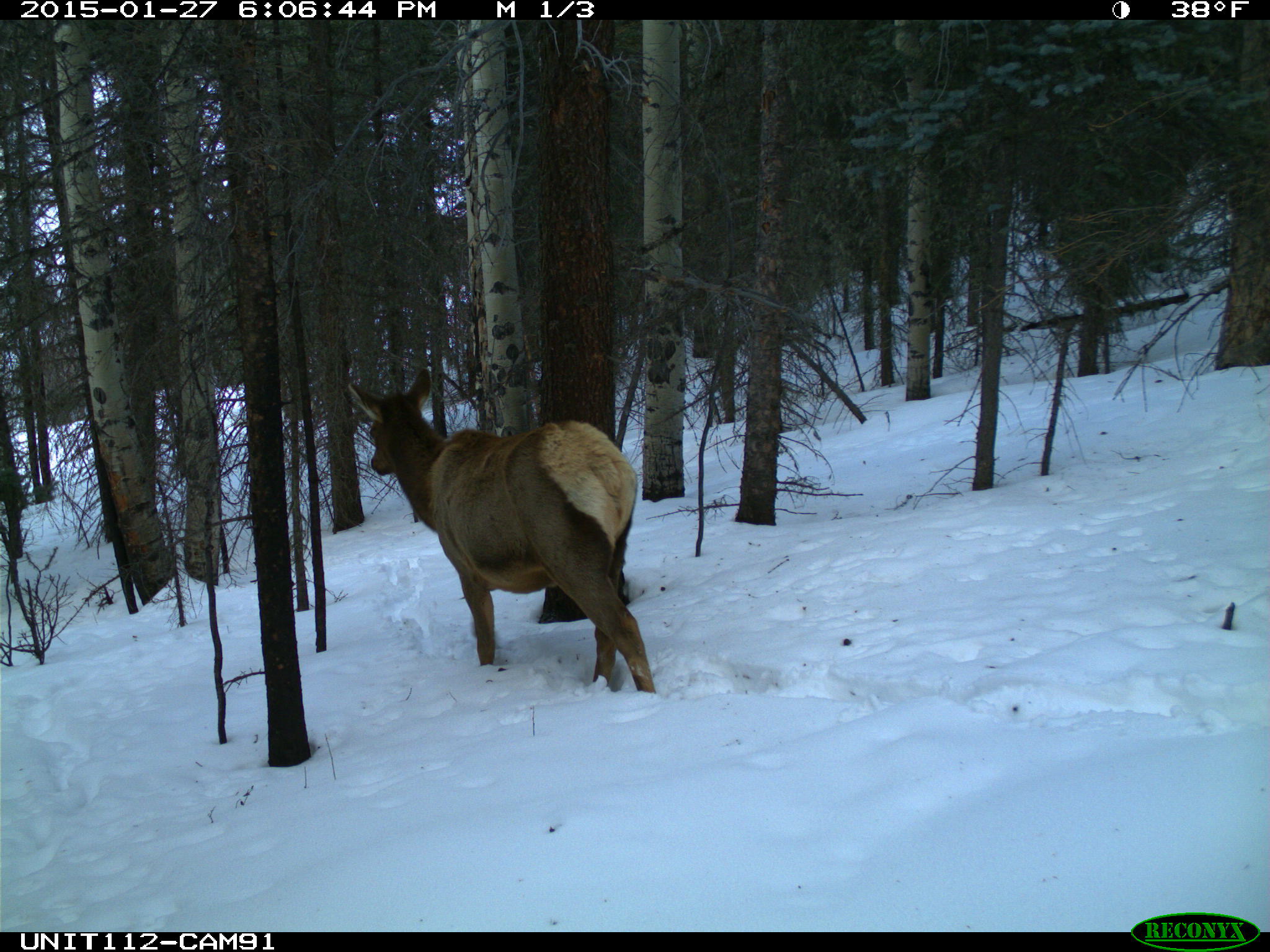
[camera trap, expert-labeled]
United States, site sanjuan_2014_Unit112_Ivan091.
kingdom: Animalia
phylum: Chordata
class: Mammalia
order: Artiodactyla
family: Cervidae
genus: Cervus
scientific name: Cervus elaphus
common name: red deer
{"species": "Cervus elaphus (red deer)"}